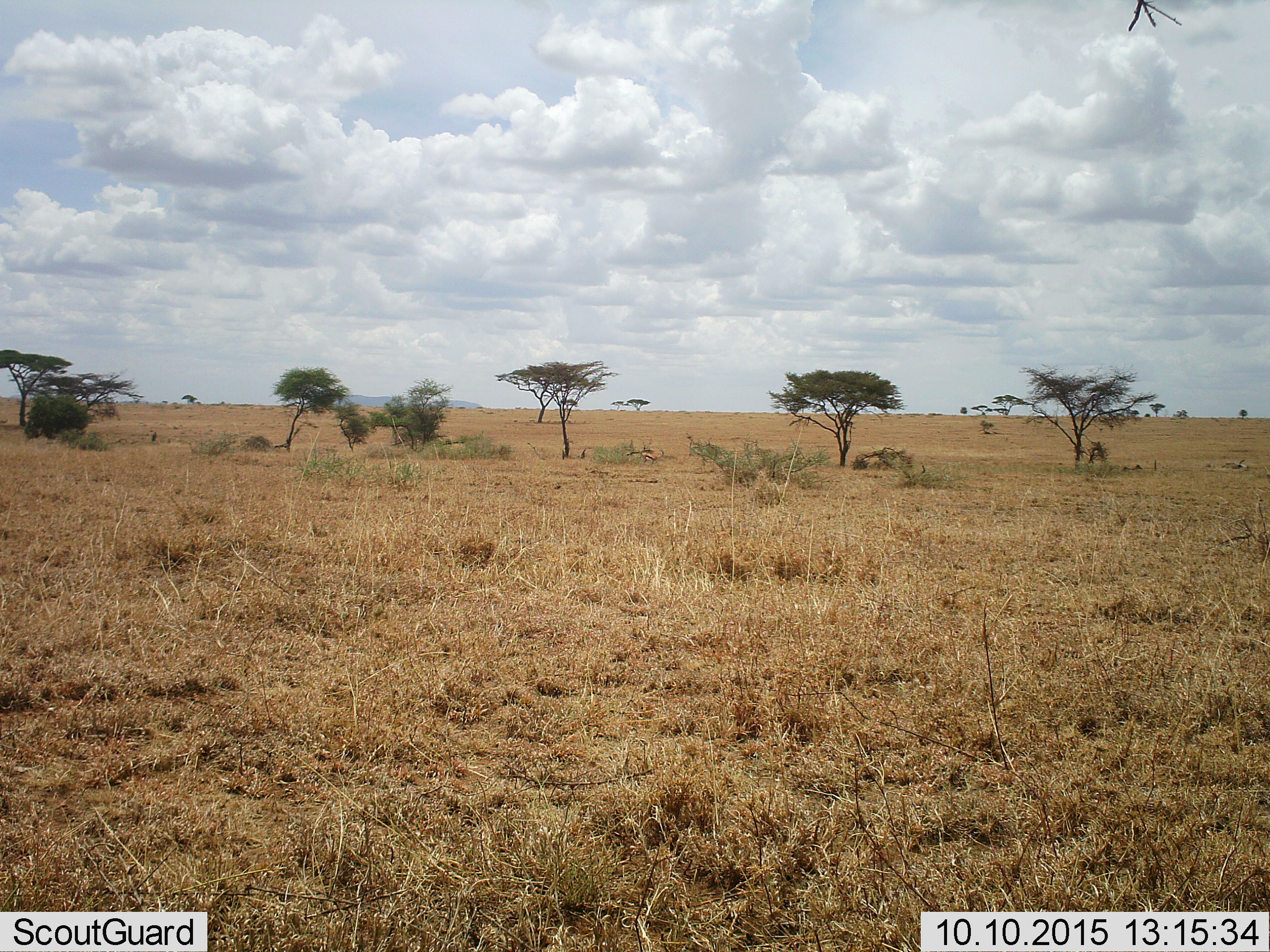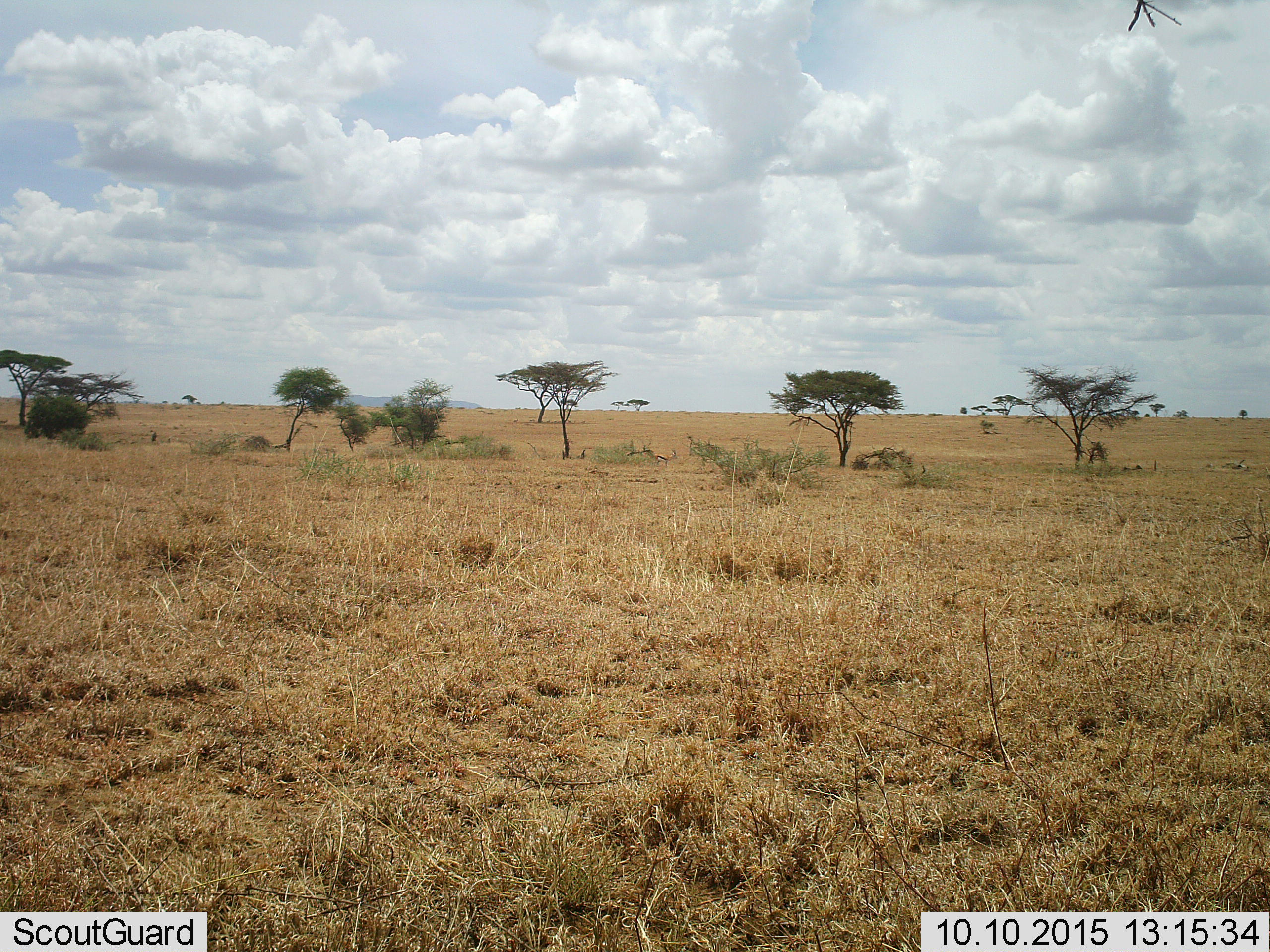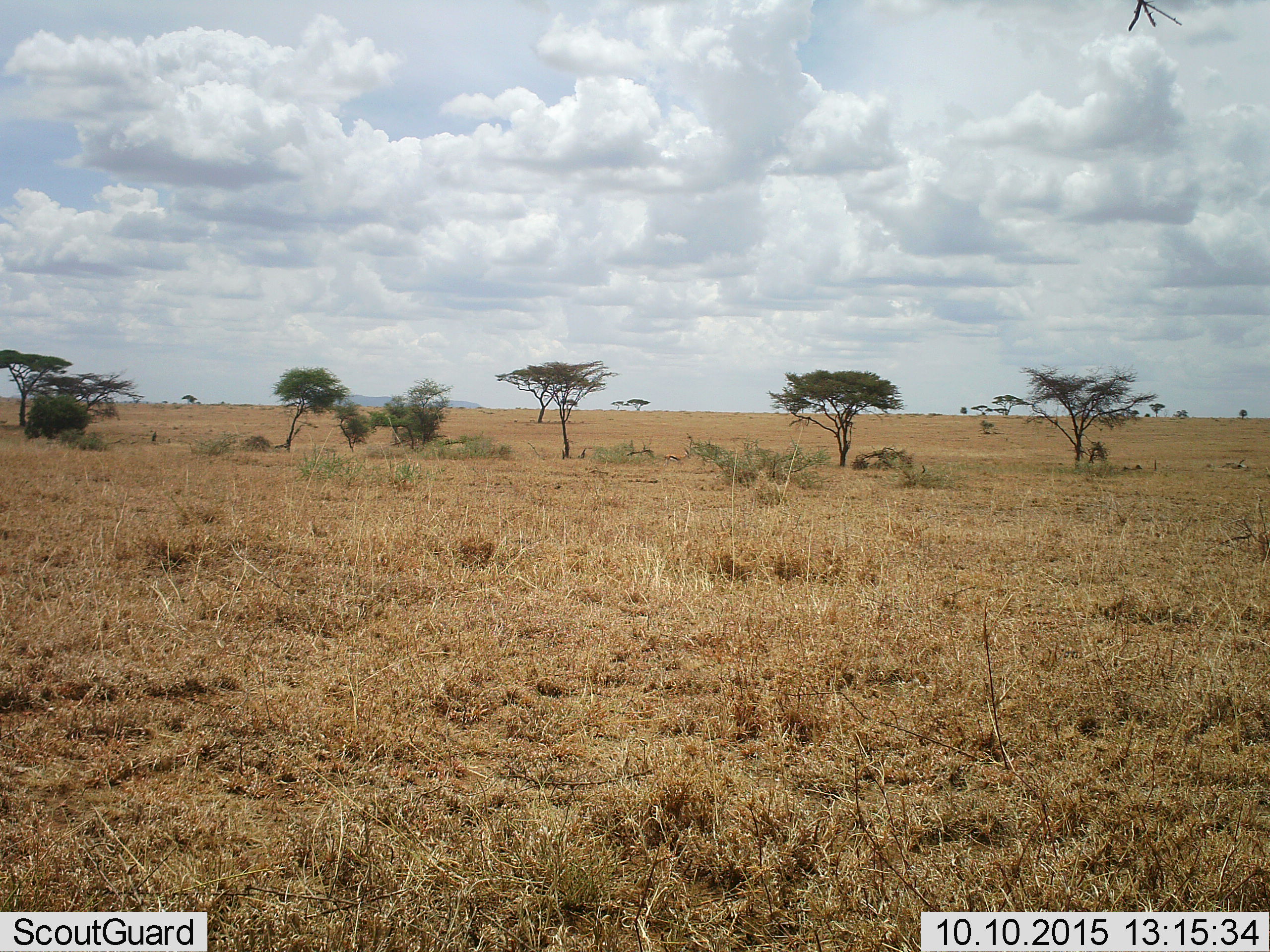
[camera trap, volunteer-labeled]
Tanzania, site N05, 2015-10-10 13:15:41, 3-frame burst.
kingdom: Animalia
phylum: Chordata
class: Mammalia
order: Artiodactyla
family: Bovidae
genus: Eudorcas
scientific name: Eudorcas thomsonii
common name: thomson's gazelle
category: gazellethomsons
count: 1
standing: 20%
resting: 20%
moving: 100%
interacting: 0%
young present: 0%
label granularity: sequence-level